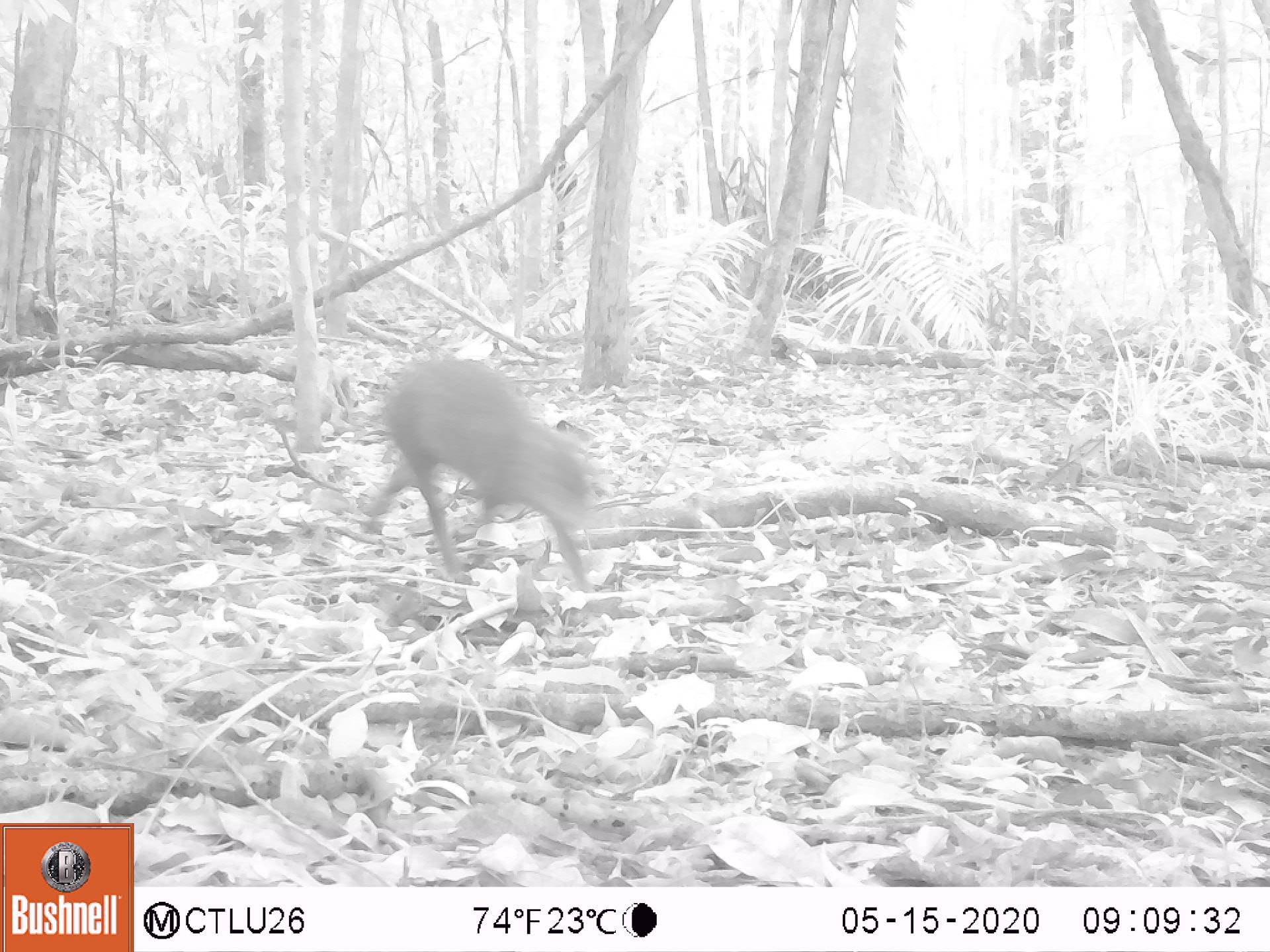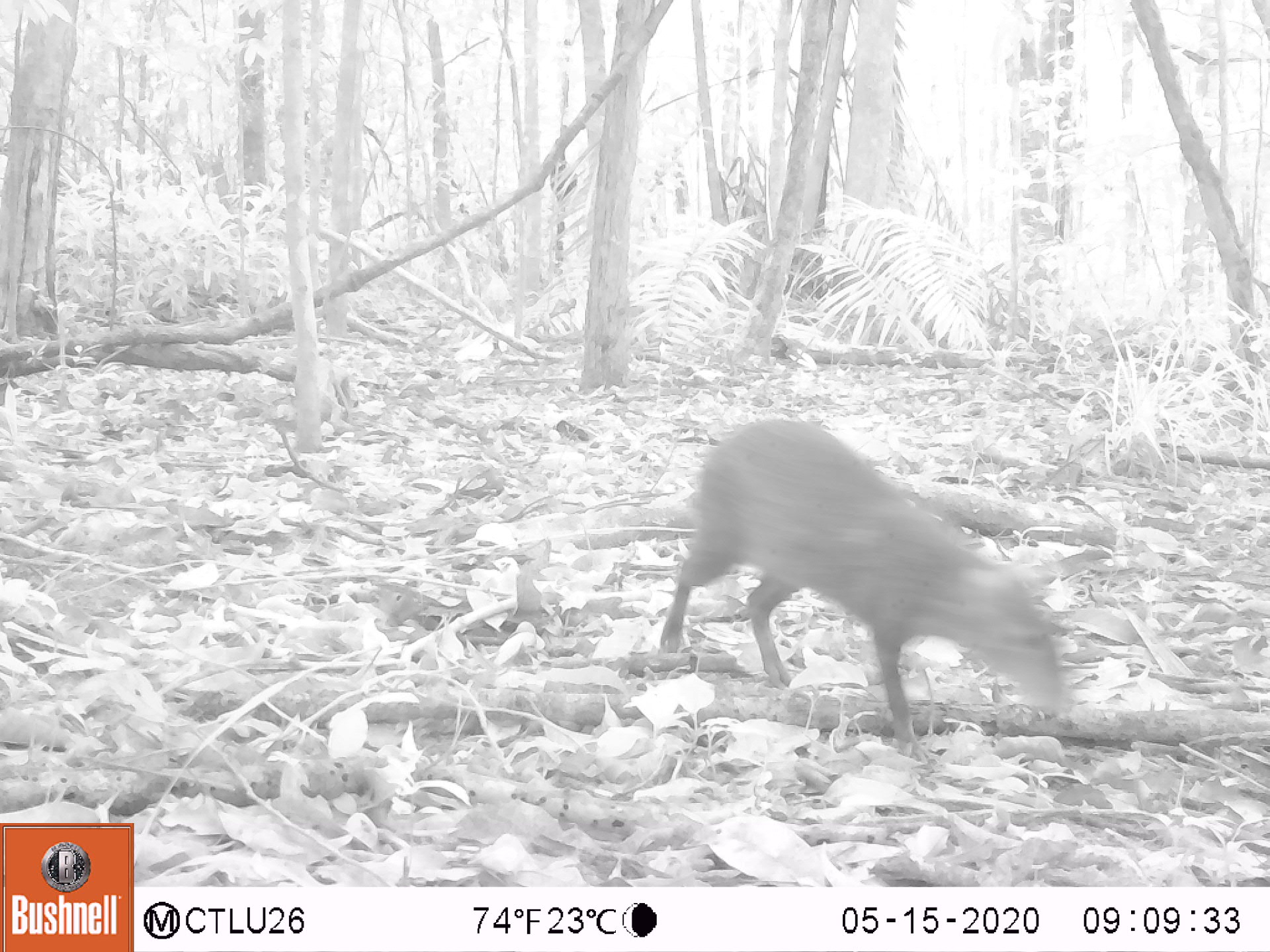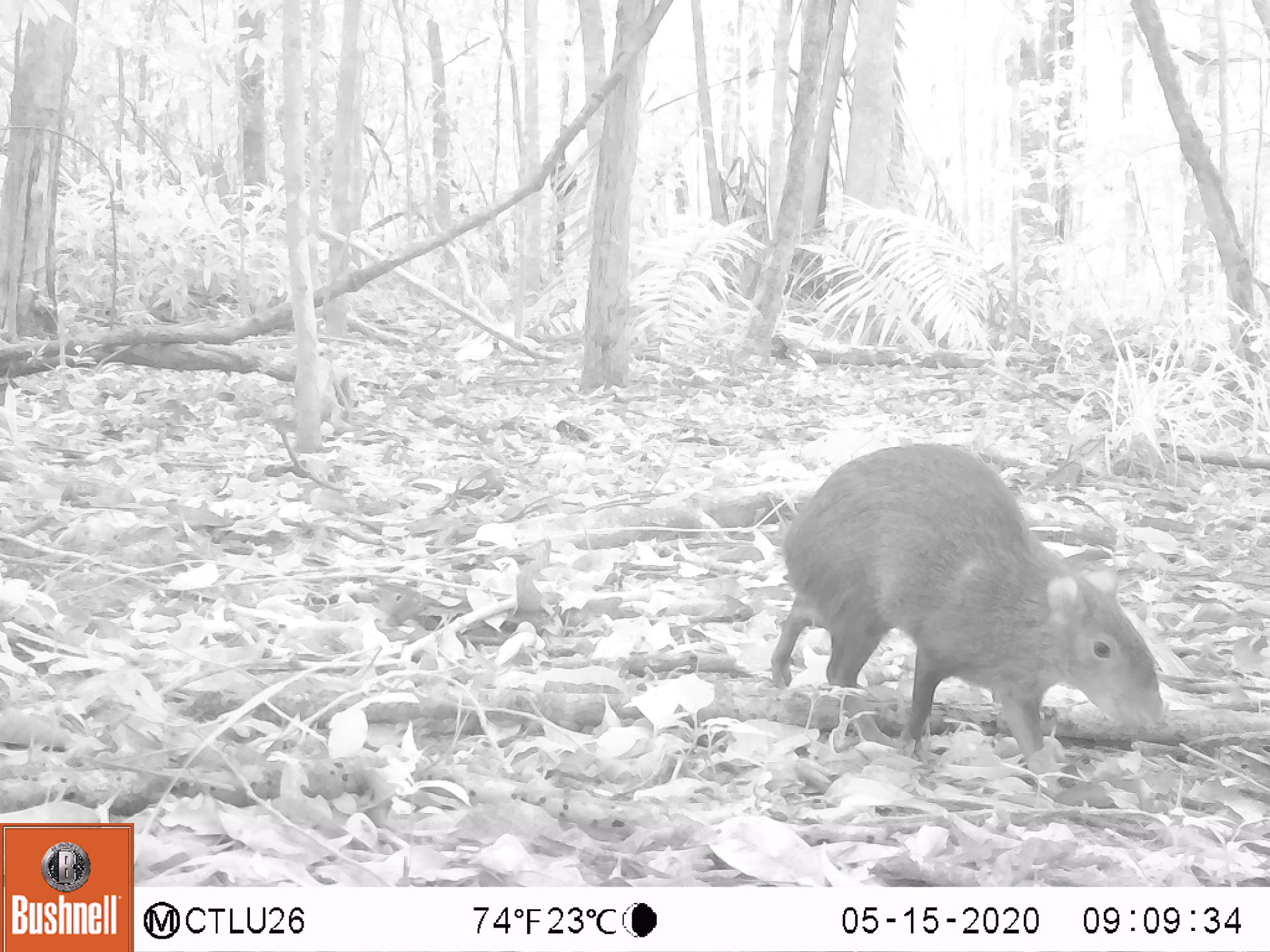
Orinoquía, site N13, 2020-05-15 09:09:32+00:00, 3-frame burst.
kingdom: Animalia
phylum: Chordata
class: Mammalia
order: Rodentia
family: Dasyproctidae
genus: Dasyprocta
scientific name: Dasyprocta fuliginosa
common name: black agouti